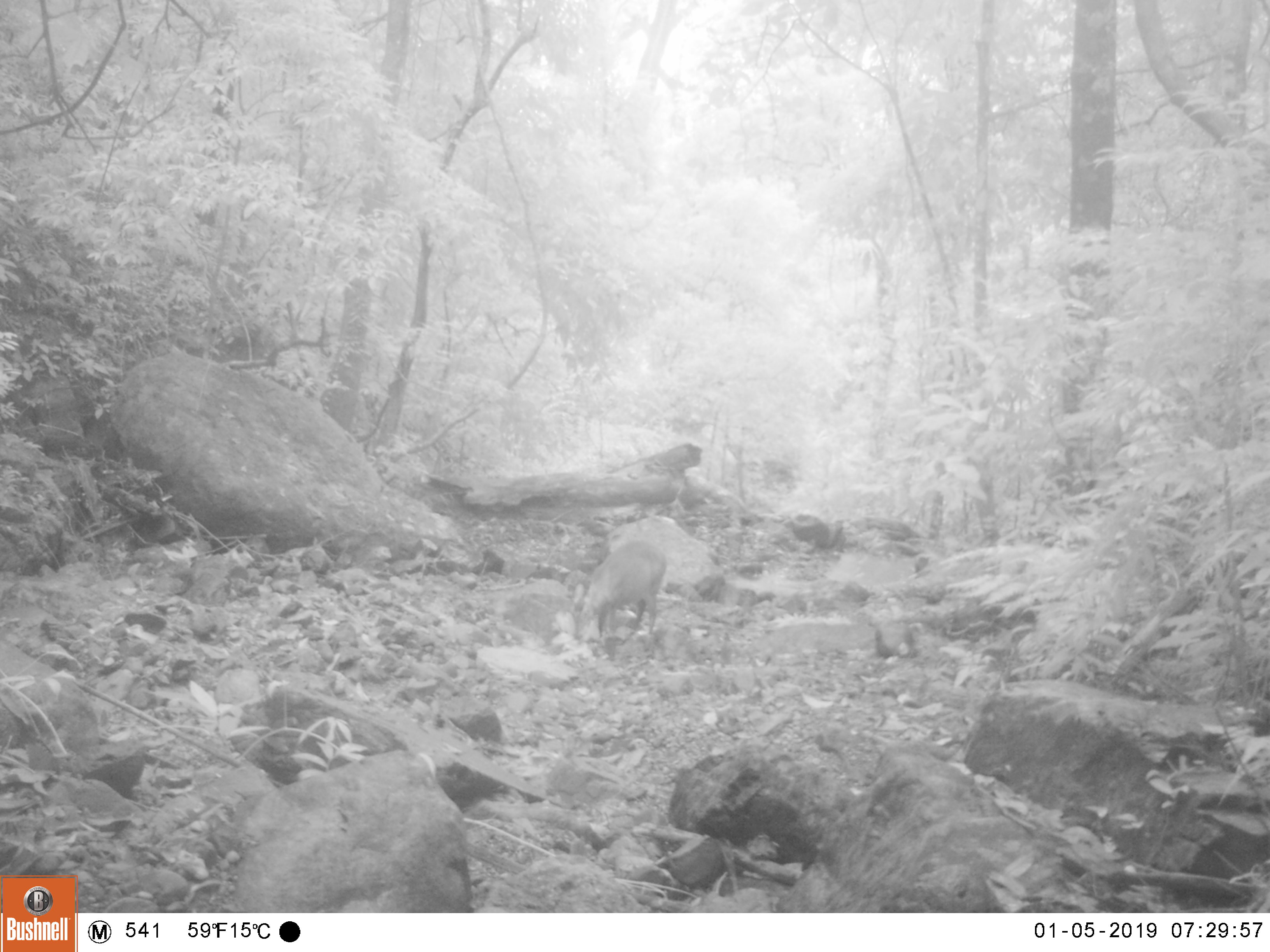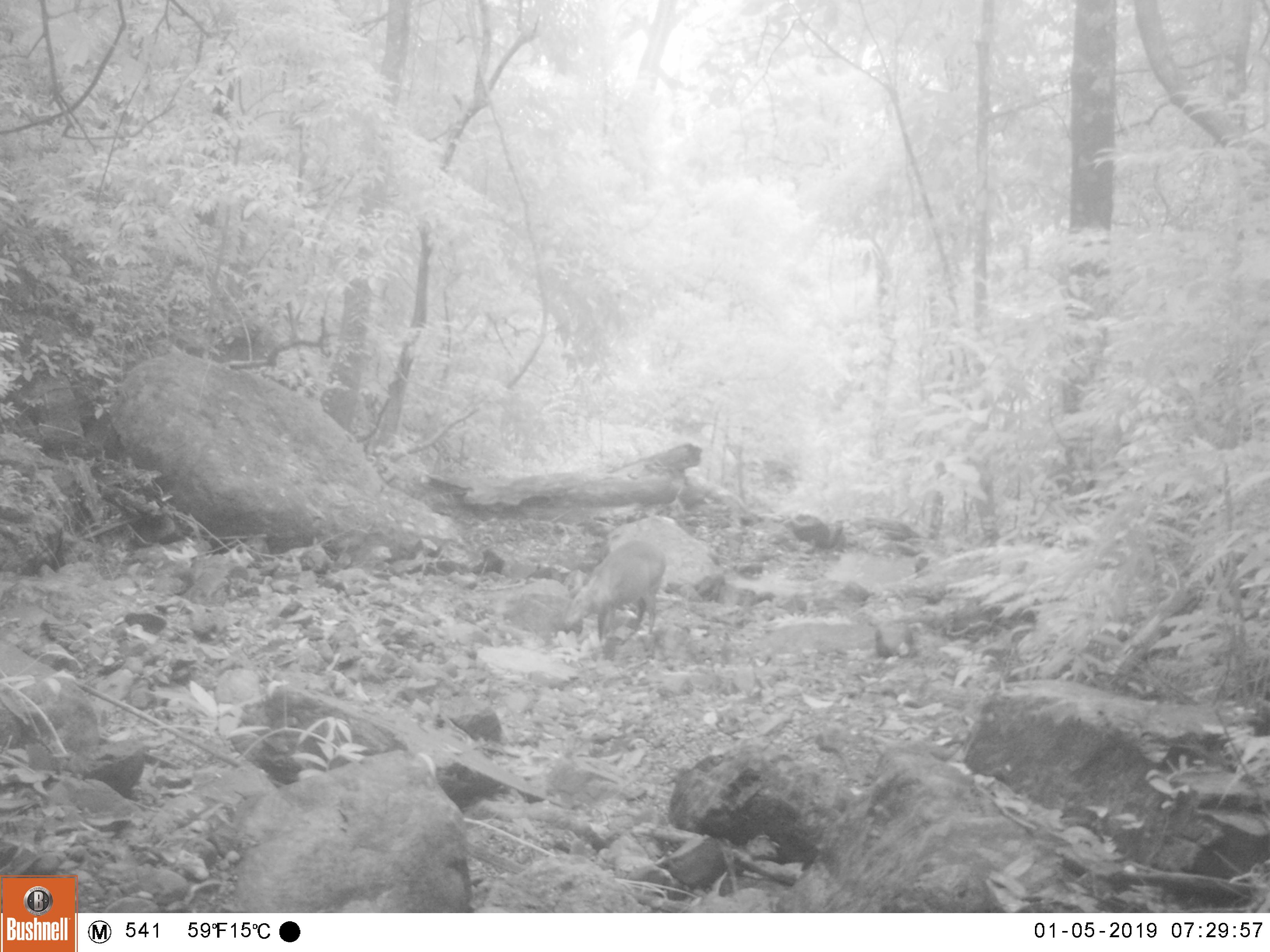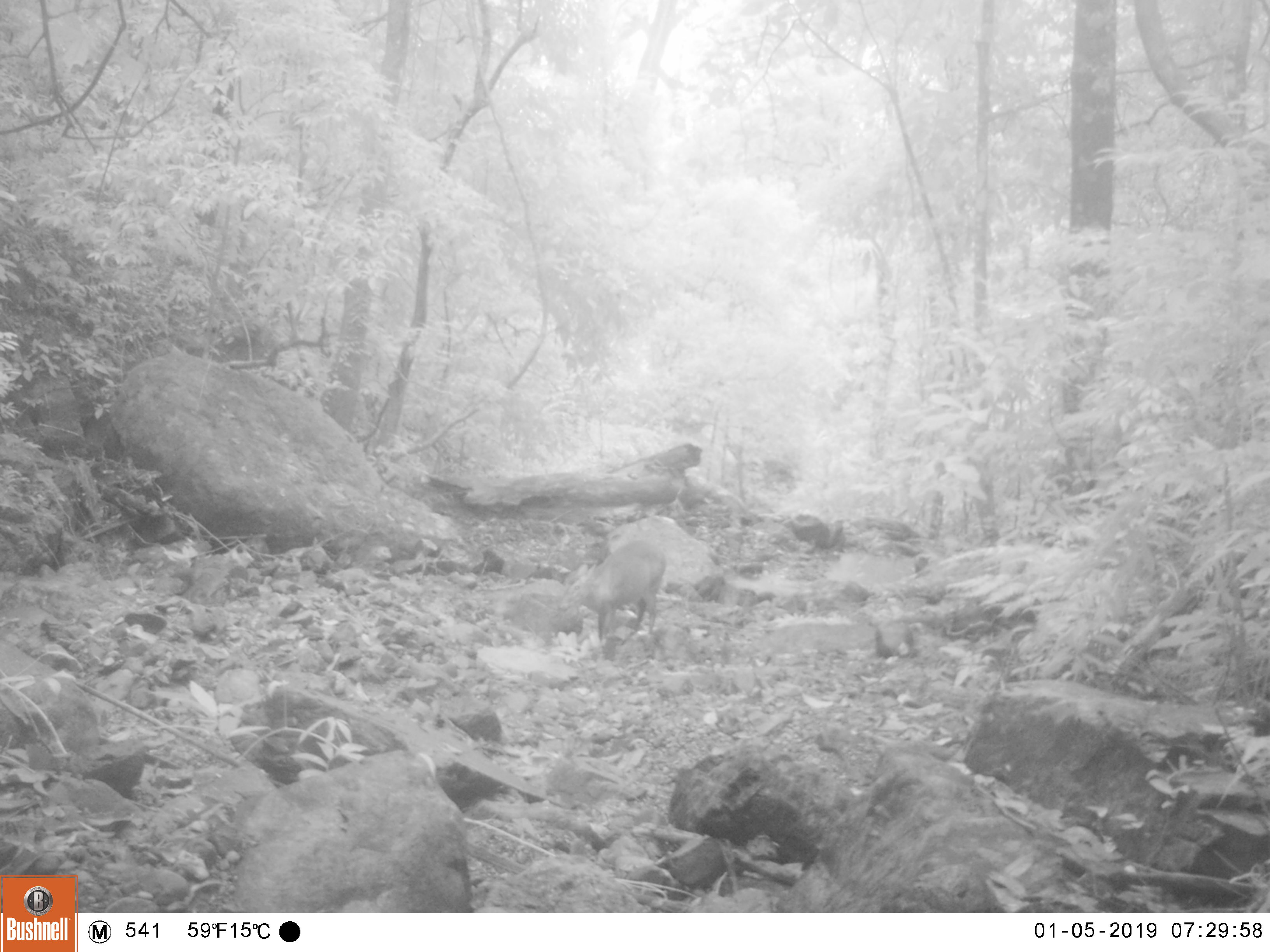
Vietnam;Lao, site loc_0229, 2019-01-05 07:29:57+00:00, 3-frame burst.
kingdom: Animalia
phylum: Chordata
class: Mammalia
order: Artiodactyla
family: Cervidae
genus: Muntiacus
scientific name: Muntiacus vuquangensis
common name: large-antlered muntjac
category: large antlered muntjac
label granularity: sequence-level